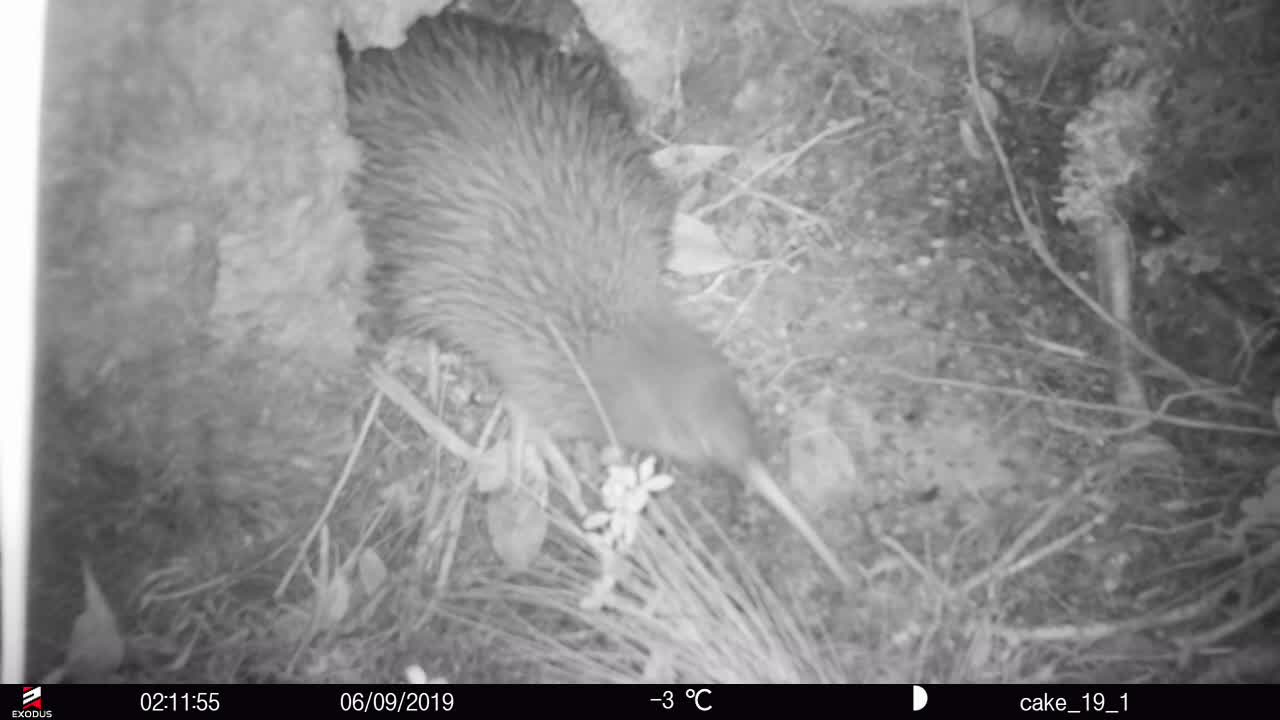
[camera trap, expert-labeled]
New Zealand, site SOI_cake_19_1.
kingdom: Animalia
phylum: Chordata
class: Aves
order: Apterygiformes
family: Apterygidae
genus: Apteryx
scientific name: Apteryx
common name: kiwi